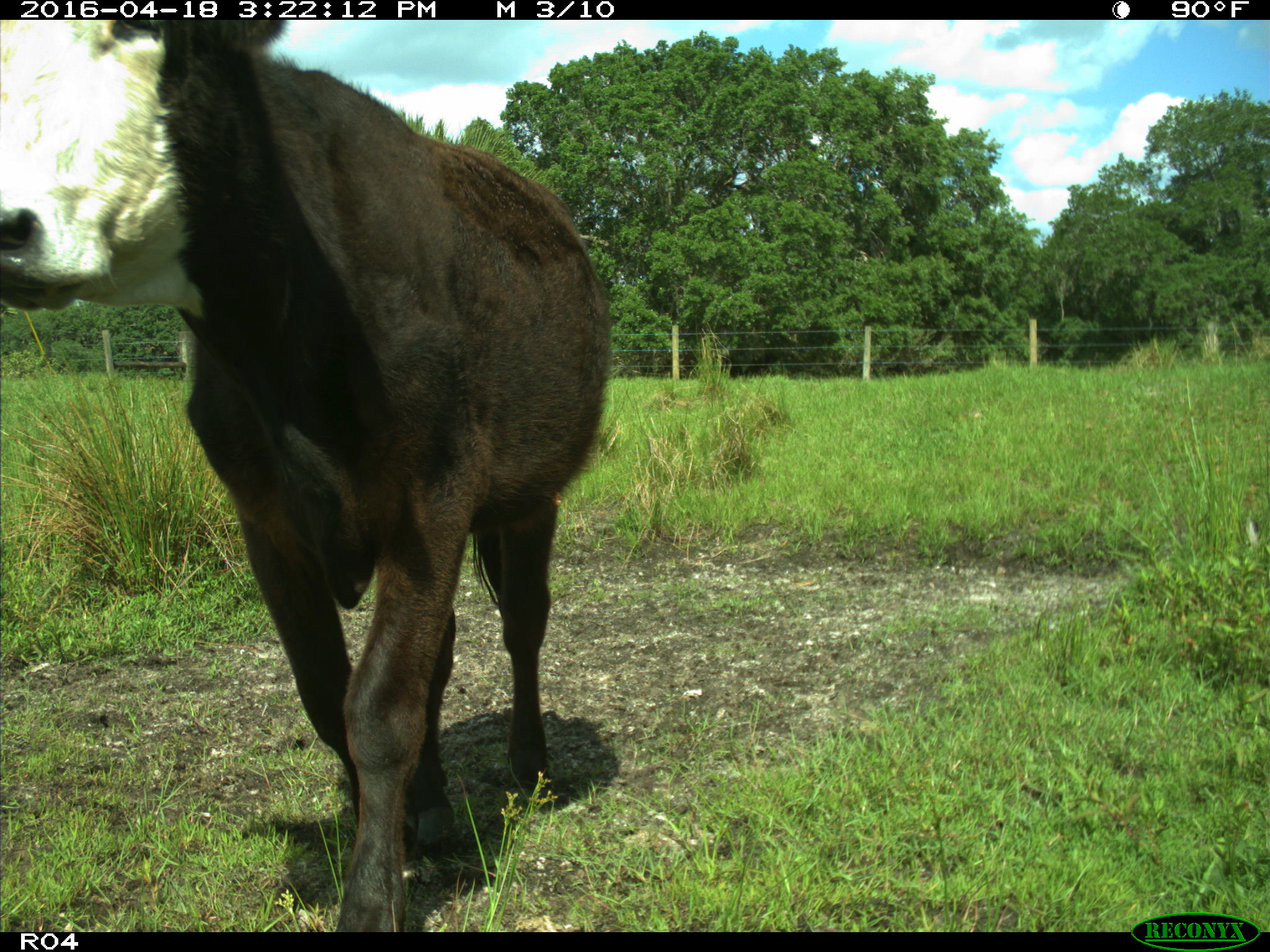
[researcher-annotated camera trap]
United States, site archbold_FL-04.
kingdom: Animalia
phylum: Chordata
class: Mammalia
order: Artiodactyla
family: Bovidae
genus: Bos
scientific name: Bos taurus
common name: domestic cow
Bos taurus (domestic cow).